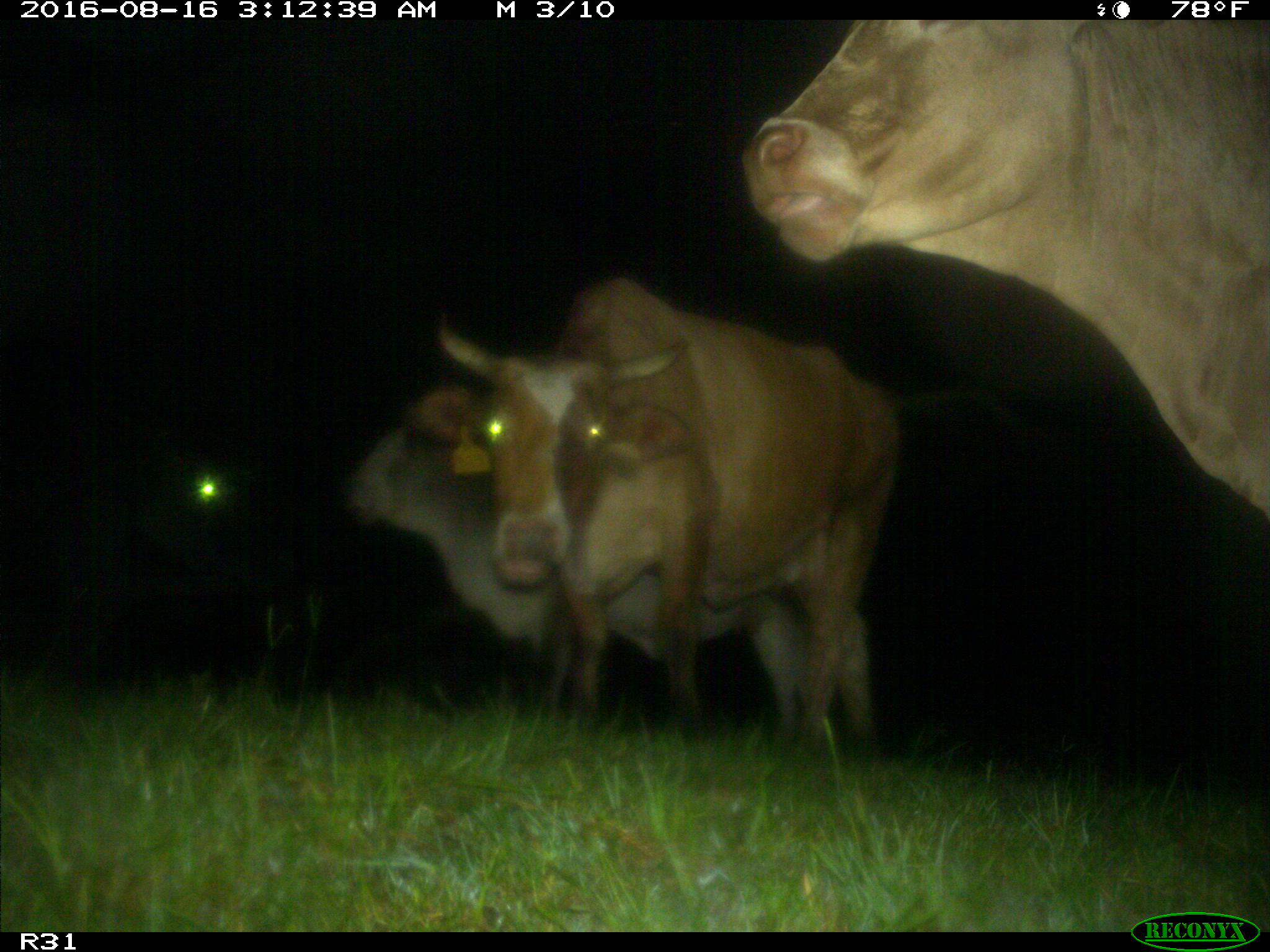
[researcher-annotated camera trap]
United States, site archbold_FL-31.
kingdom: Animalia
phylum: Chordata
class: Mammalia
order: Artiodactyla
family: Bovidae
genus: Bos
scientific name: Bos taurus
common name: domestic cow